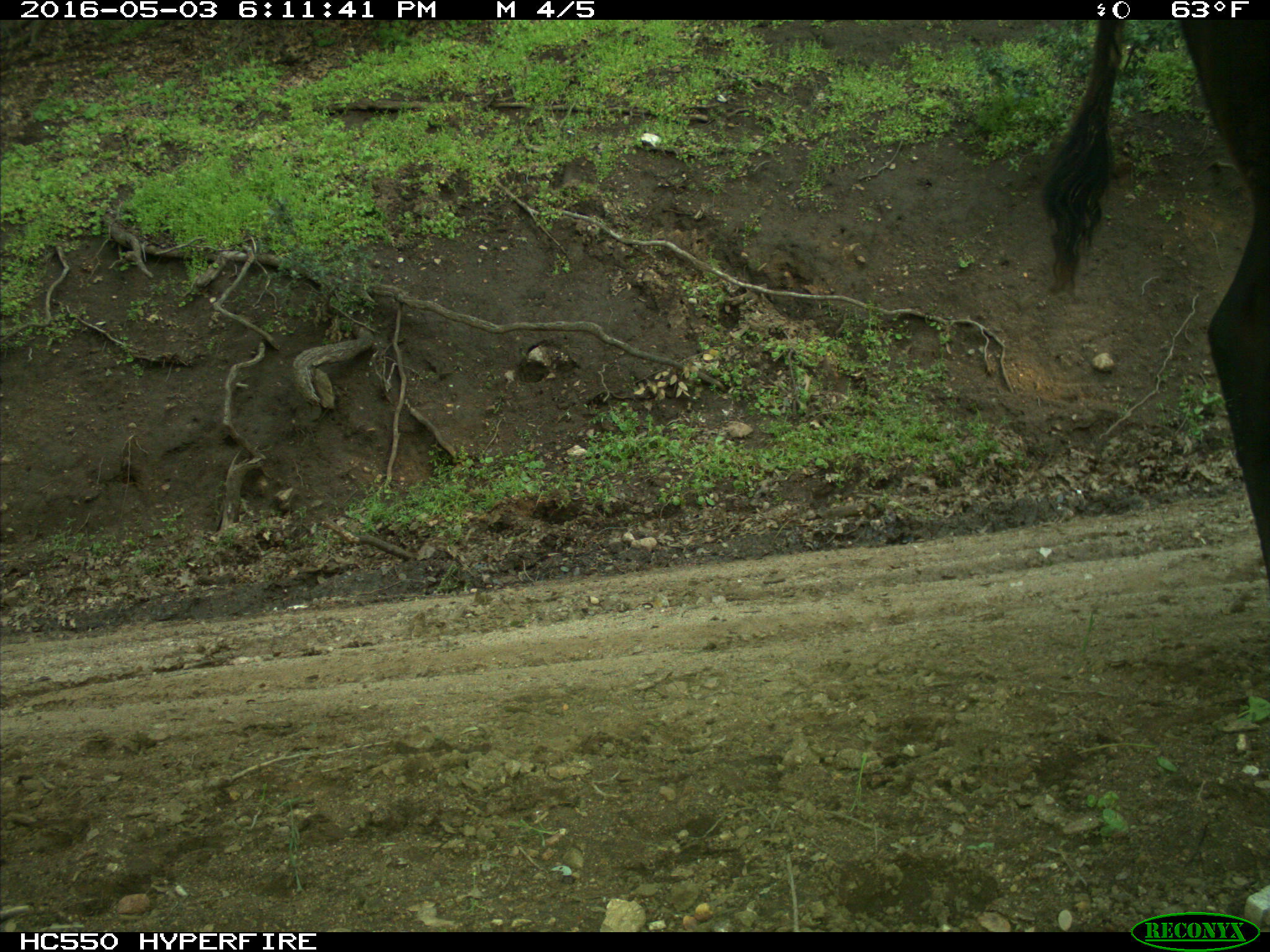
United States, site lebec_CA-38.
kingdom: Animalia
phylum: Chordata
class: Mammalia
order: Artiodactyla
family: Bovidae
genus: Bos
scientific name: Bos taurus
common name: domestic cow